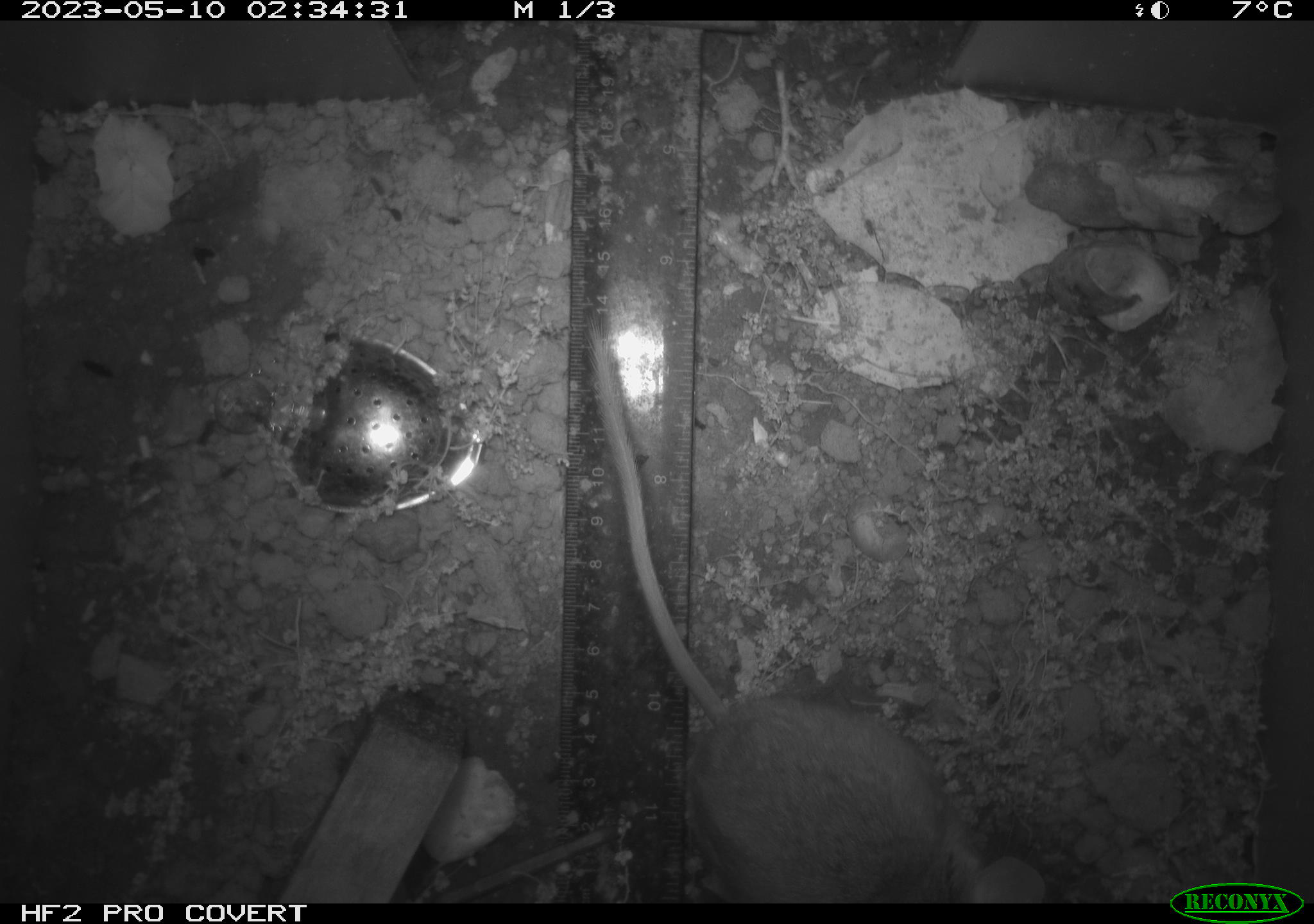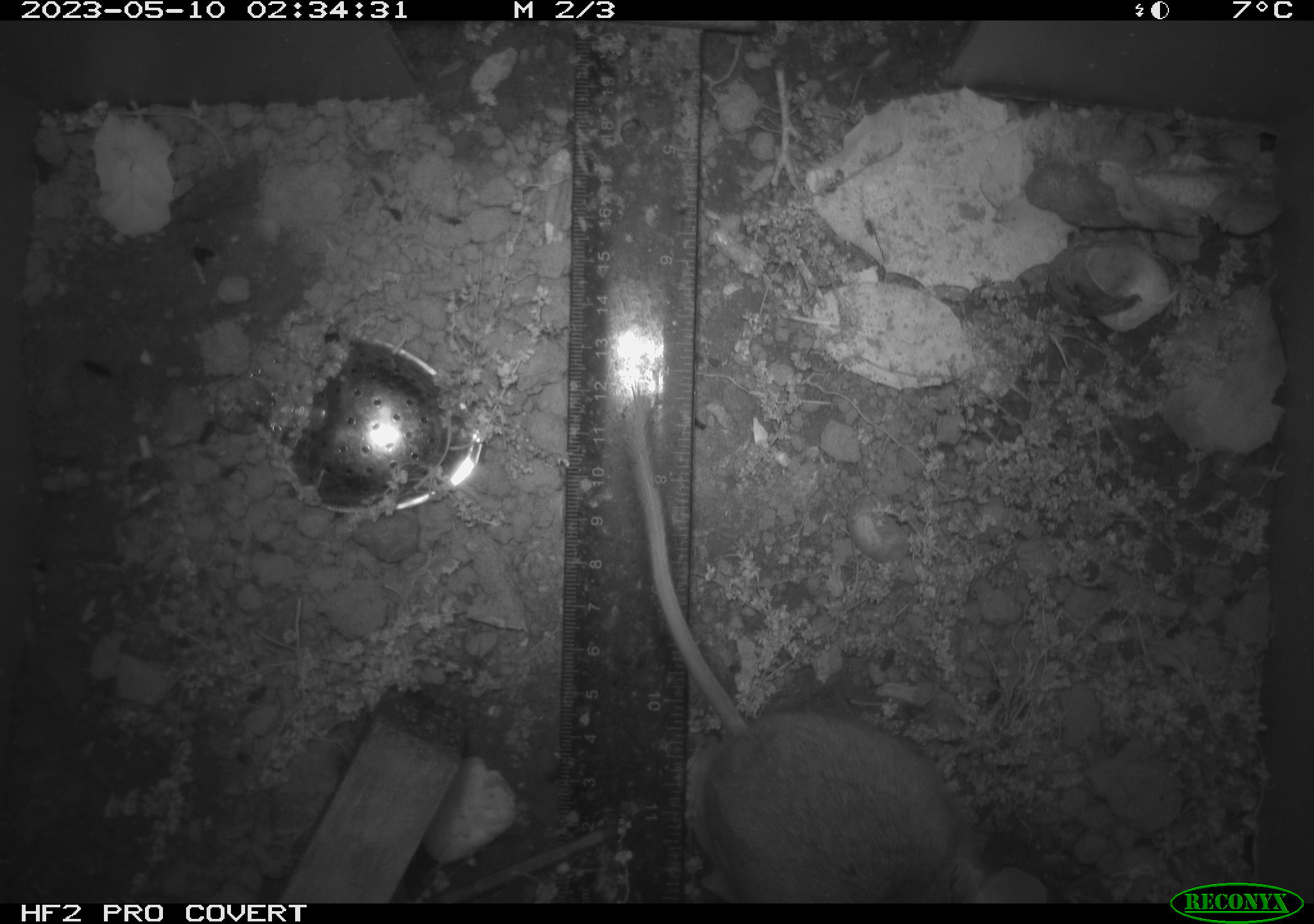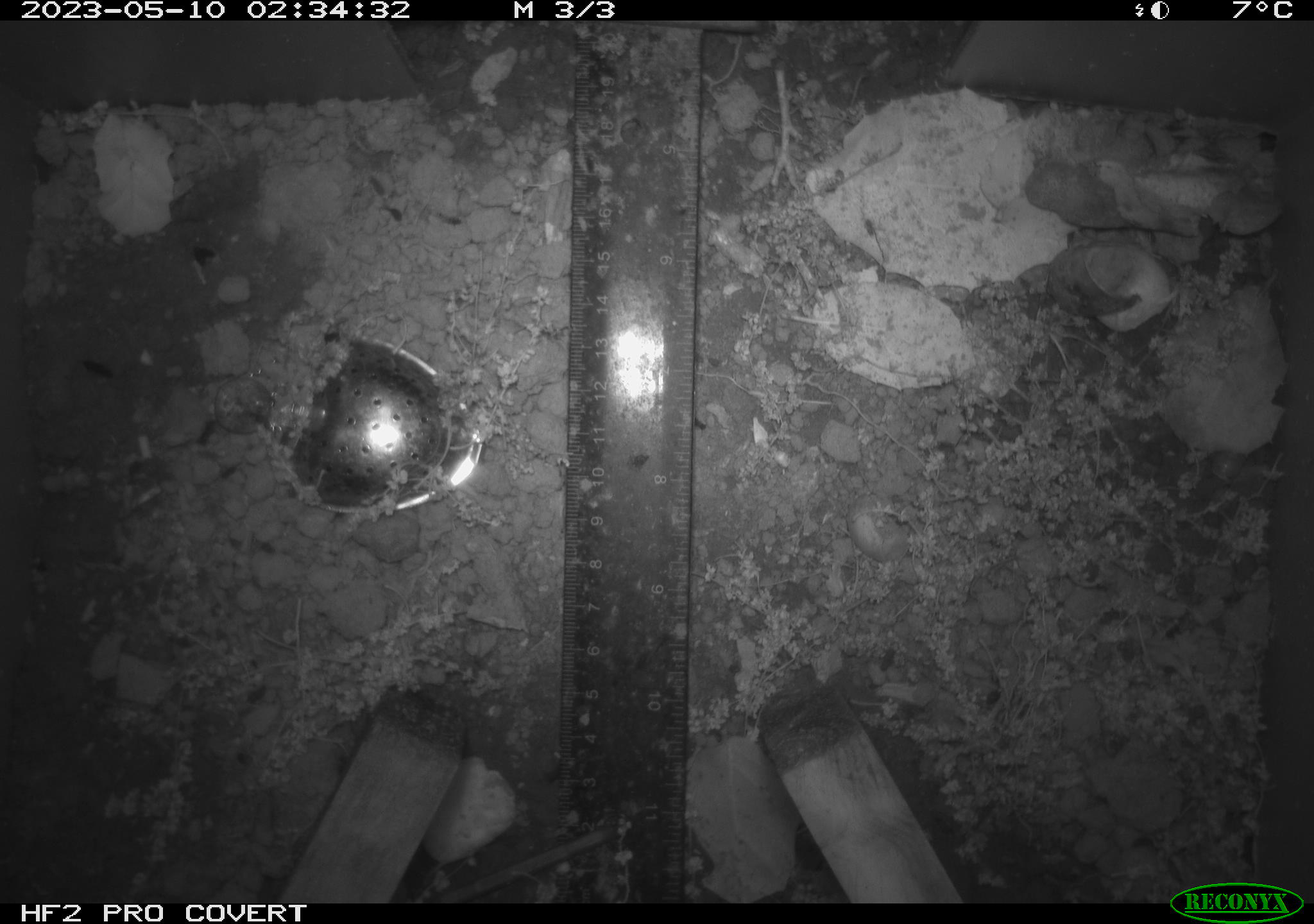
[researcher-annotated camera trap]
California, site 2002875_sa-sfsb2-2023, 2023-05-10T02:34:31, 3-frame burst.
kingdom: Animalia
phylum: Chordata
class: Mammalia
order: Rodentia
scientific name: Rodentia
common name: mouse species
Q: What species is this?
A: Mouse species (Rodentia).